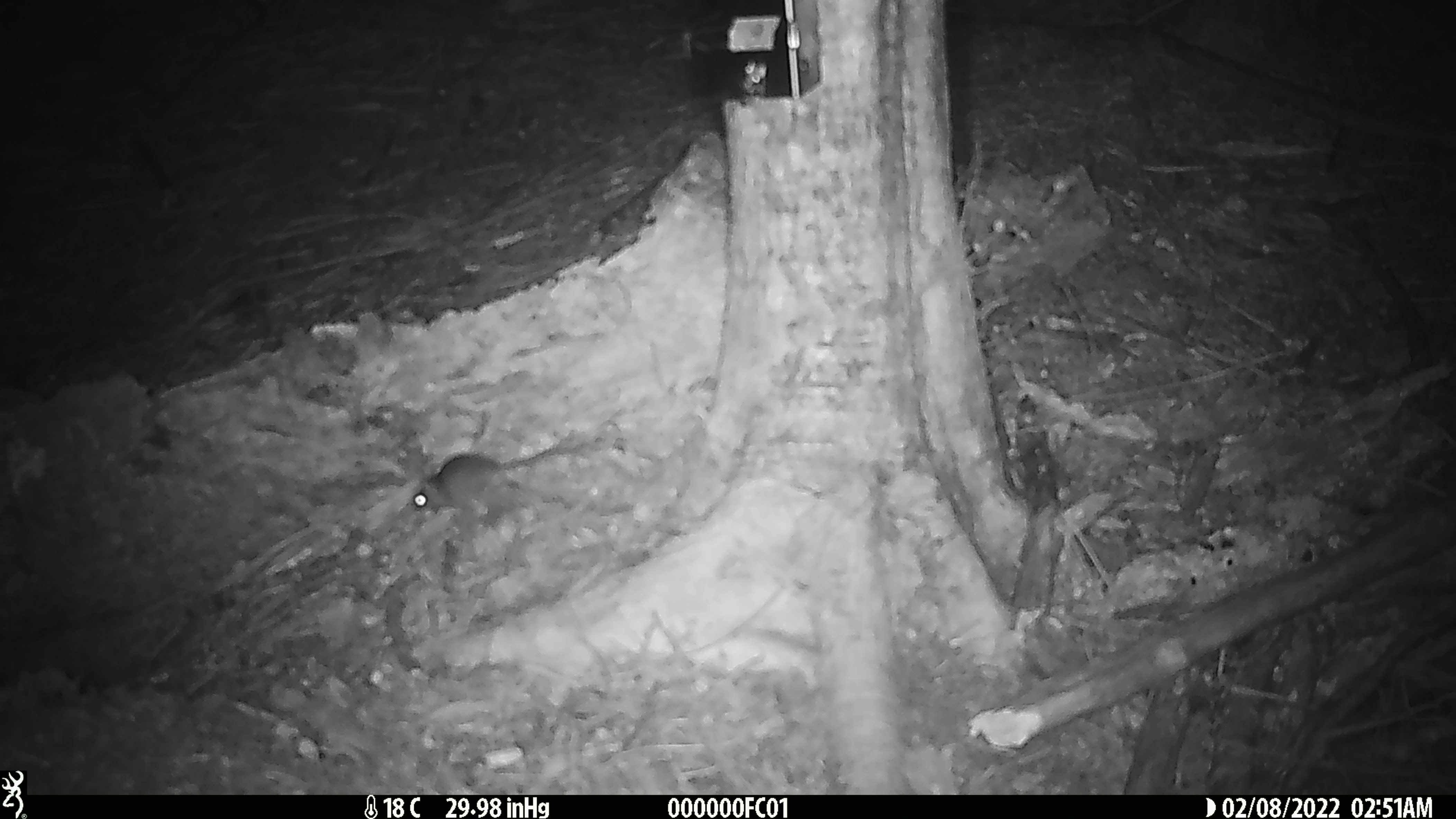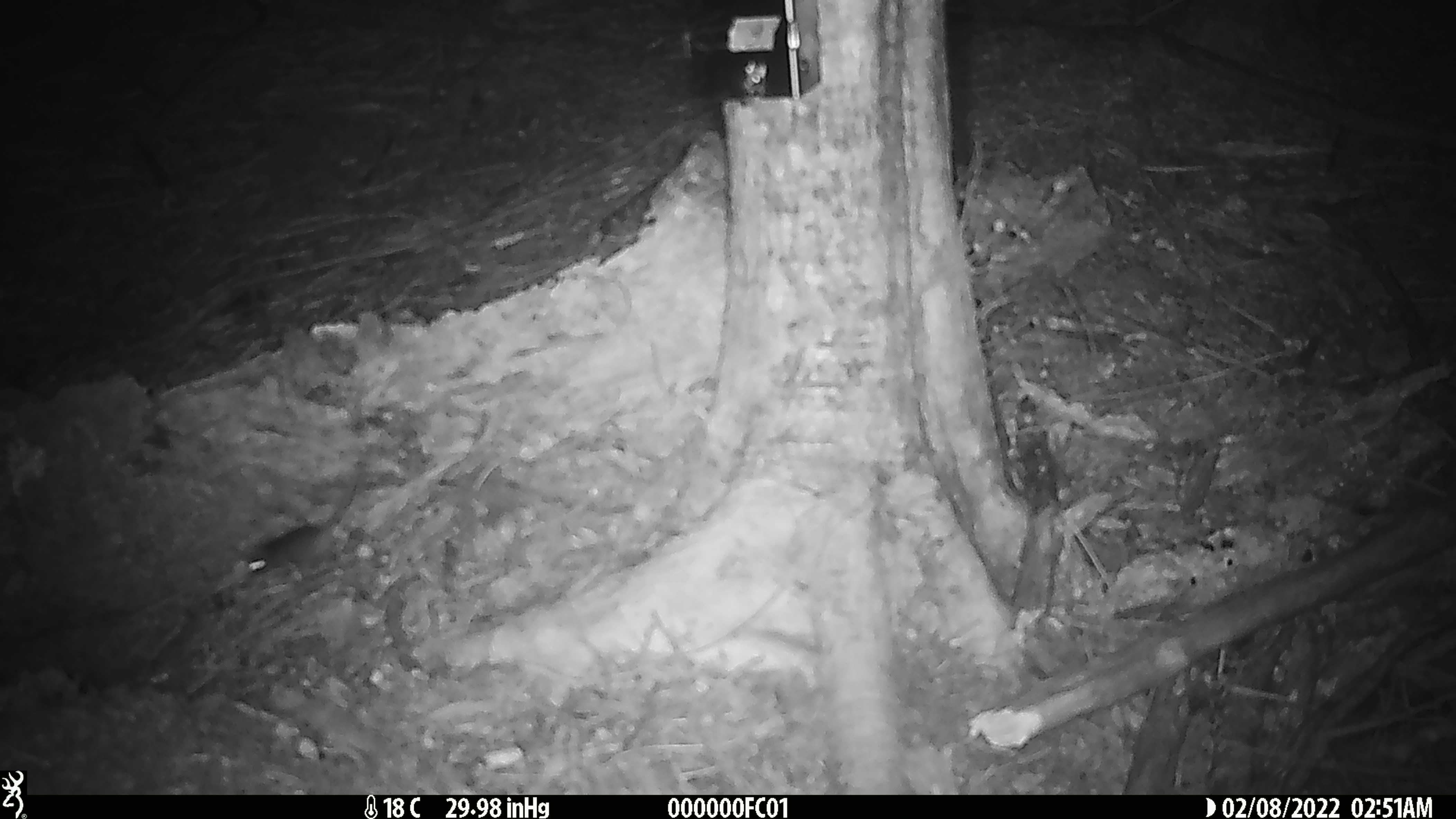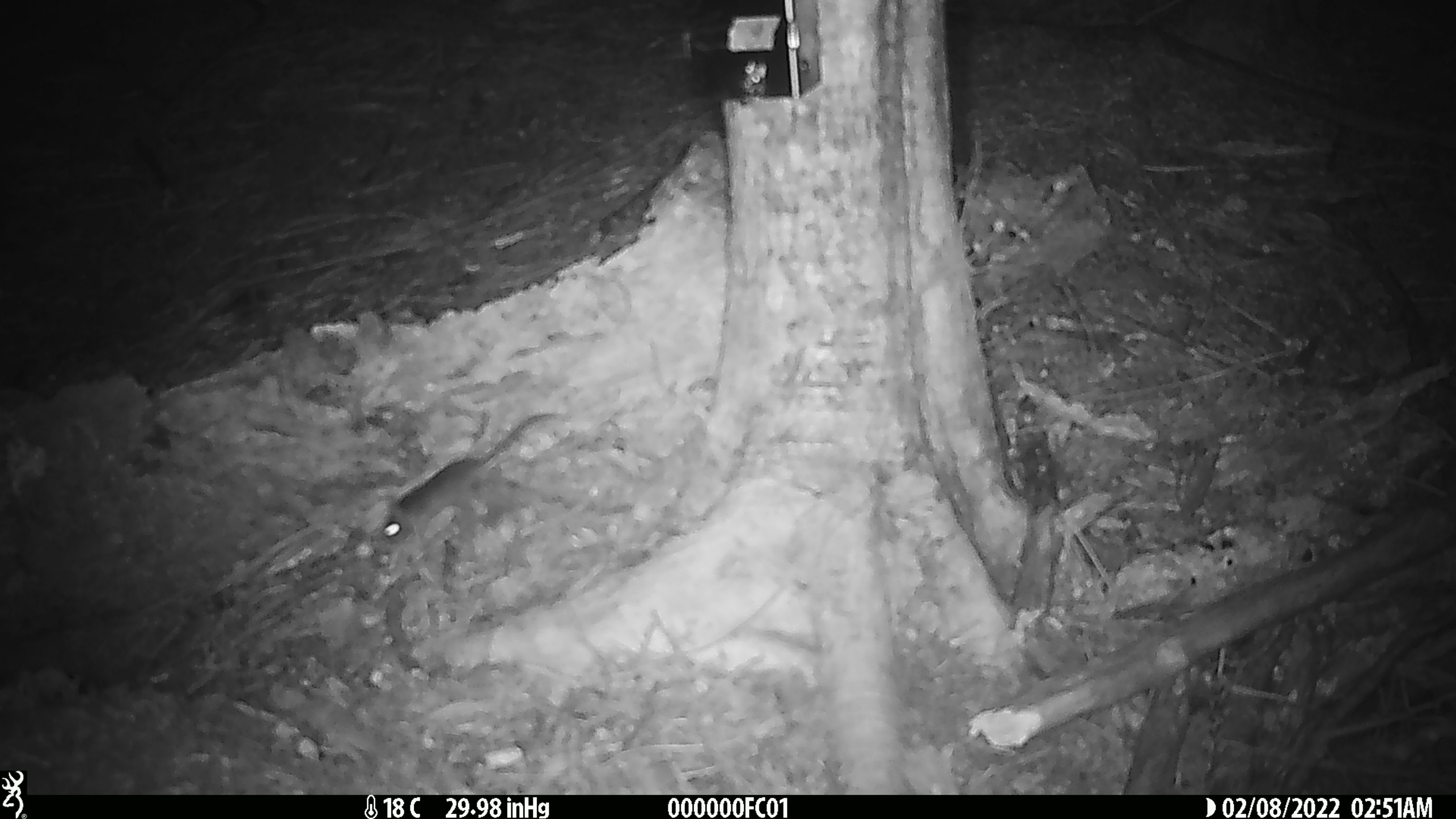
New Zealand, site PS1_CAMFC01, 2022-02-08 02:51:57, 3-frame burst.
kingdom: Animalia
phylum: Chordata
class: Mammalia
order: Rodentia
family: Muridae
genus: Mus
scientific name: Mus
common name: mouse